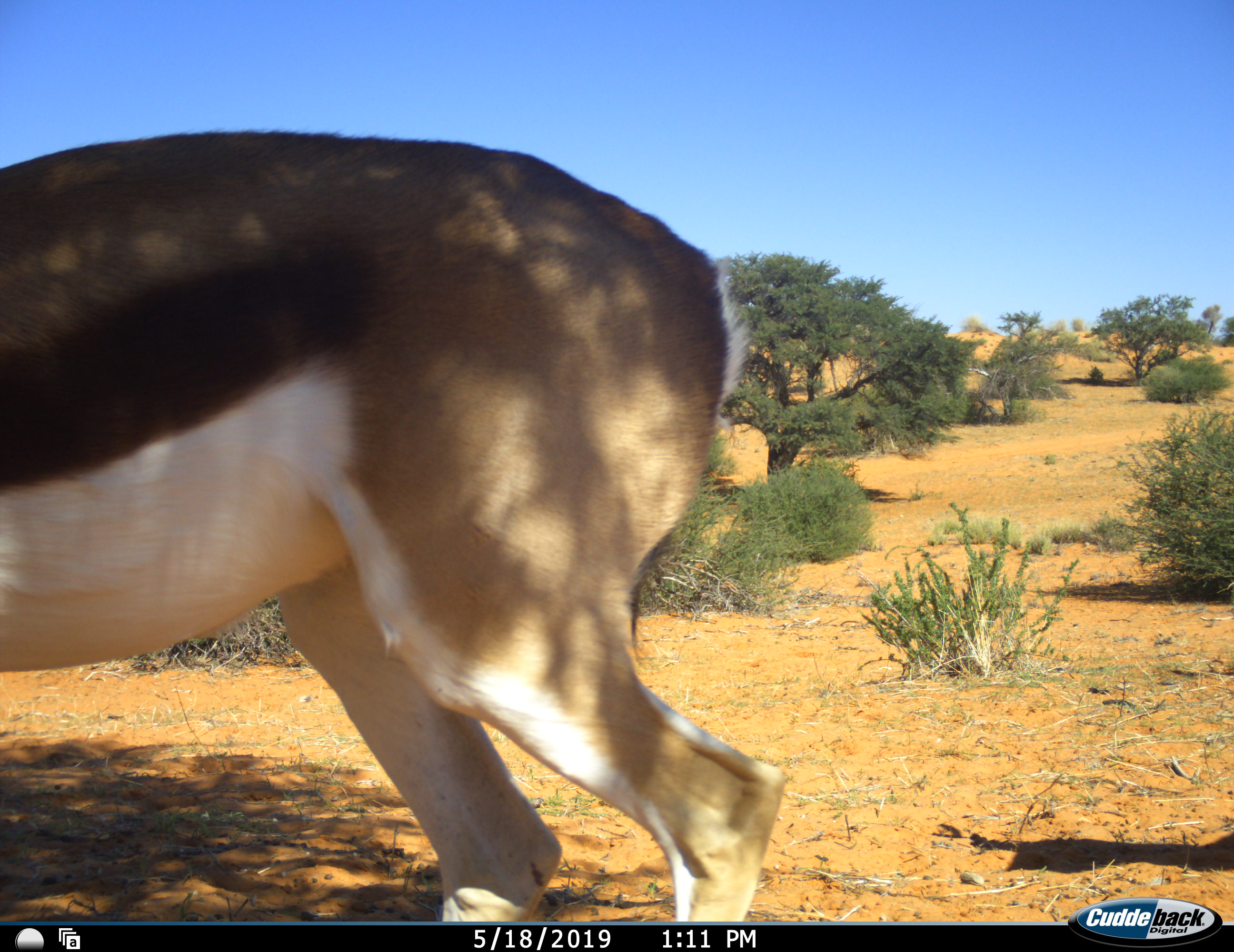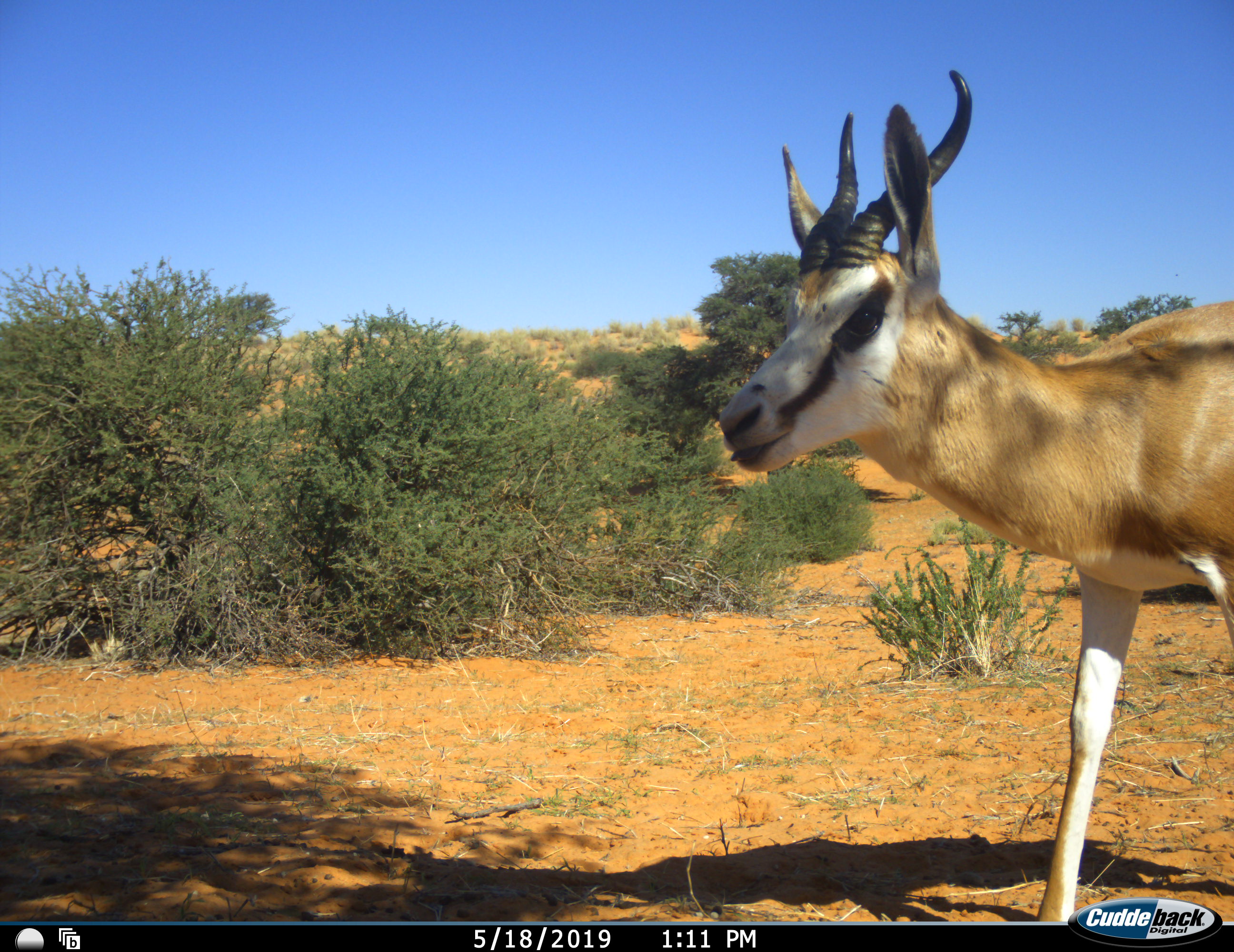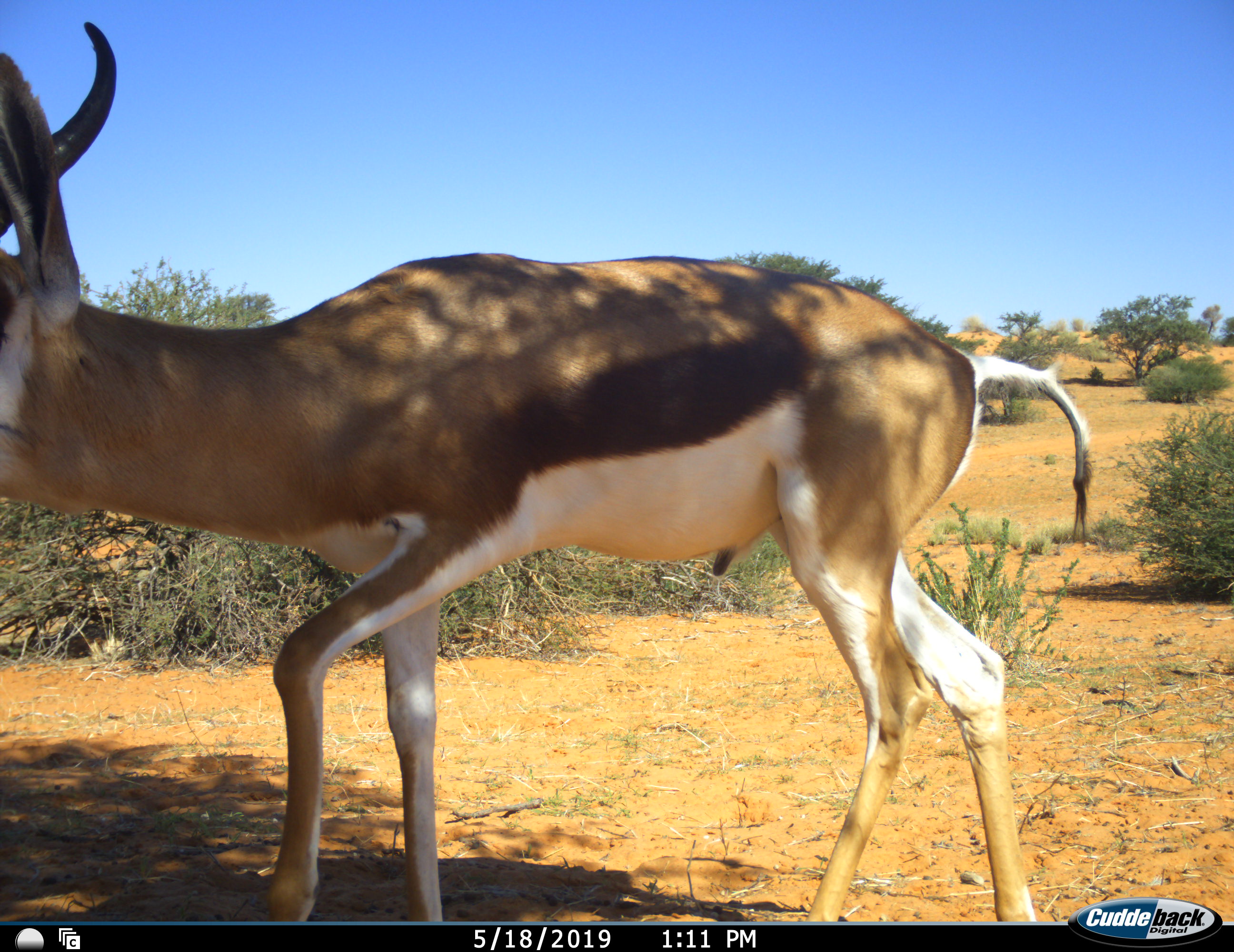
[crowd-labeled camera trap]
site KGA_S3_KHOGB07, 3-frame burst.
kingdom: Animalia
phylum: Chordata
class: Mammalia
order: Artiodactyla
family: Bovidae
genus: Antidorcas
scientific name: Antidorcas marsupialis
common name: springbok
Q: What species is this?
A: Springbok (Antidorcas marsupialis).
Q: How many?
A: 1.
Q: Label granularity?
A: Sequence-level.